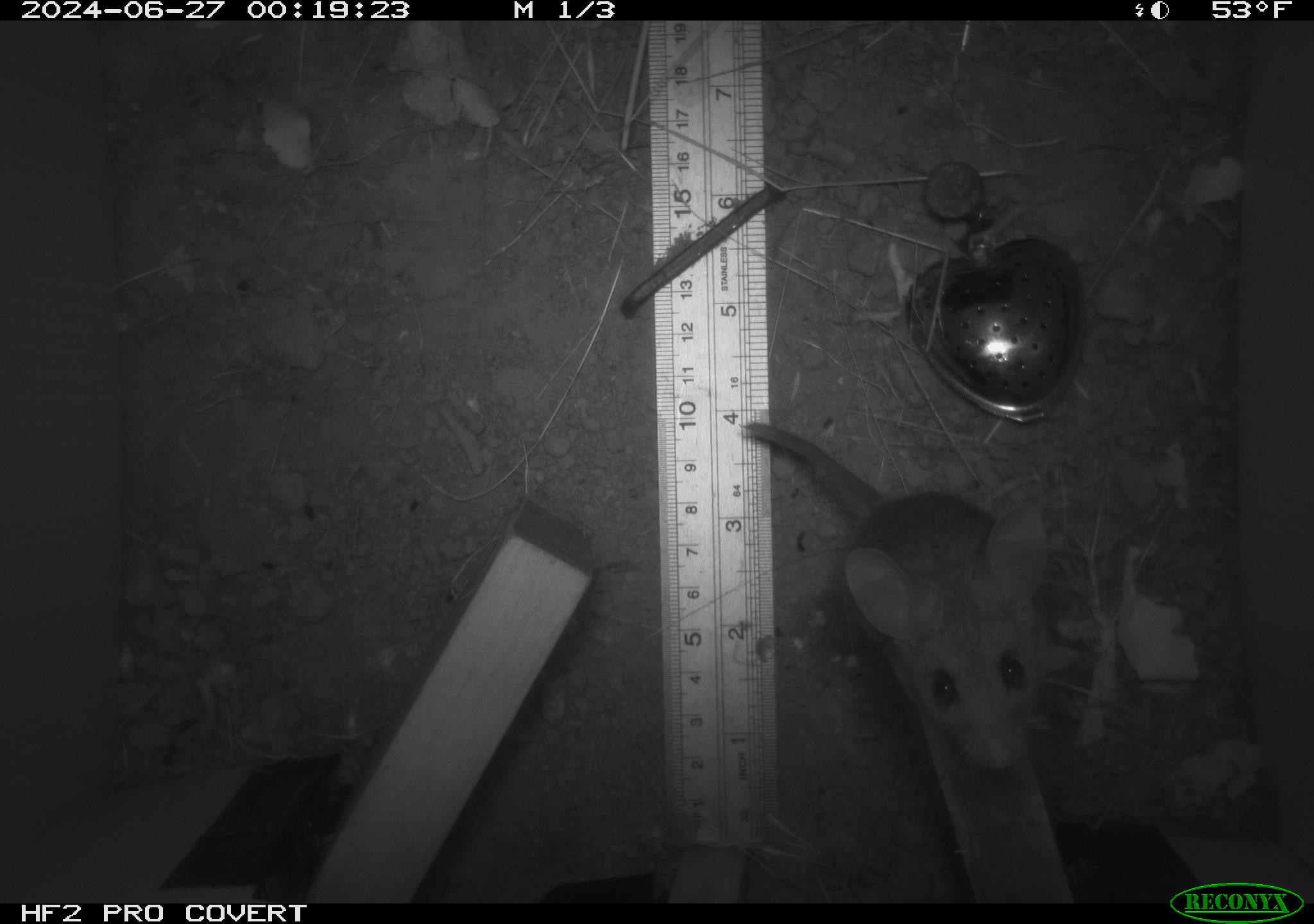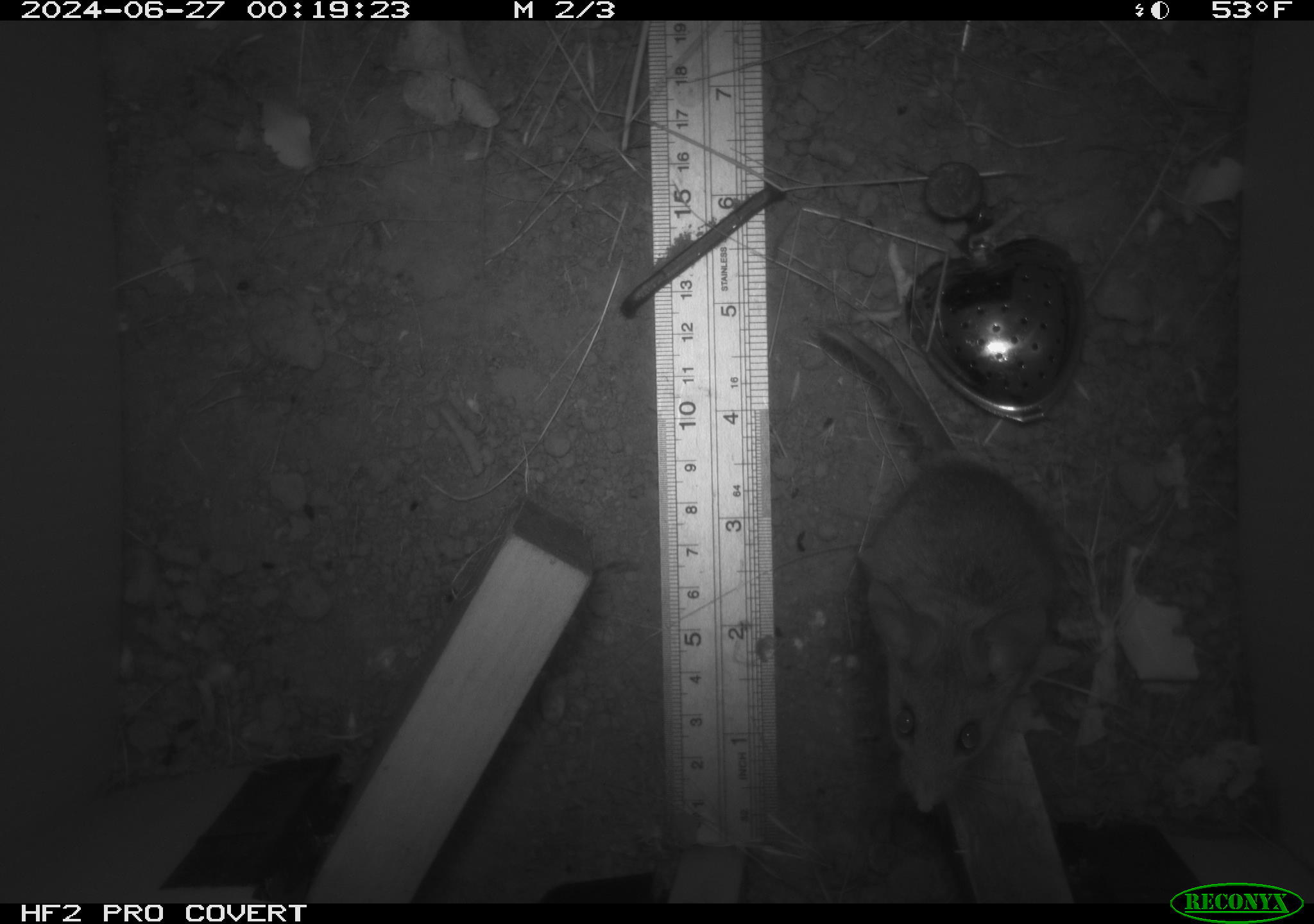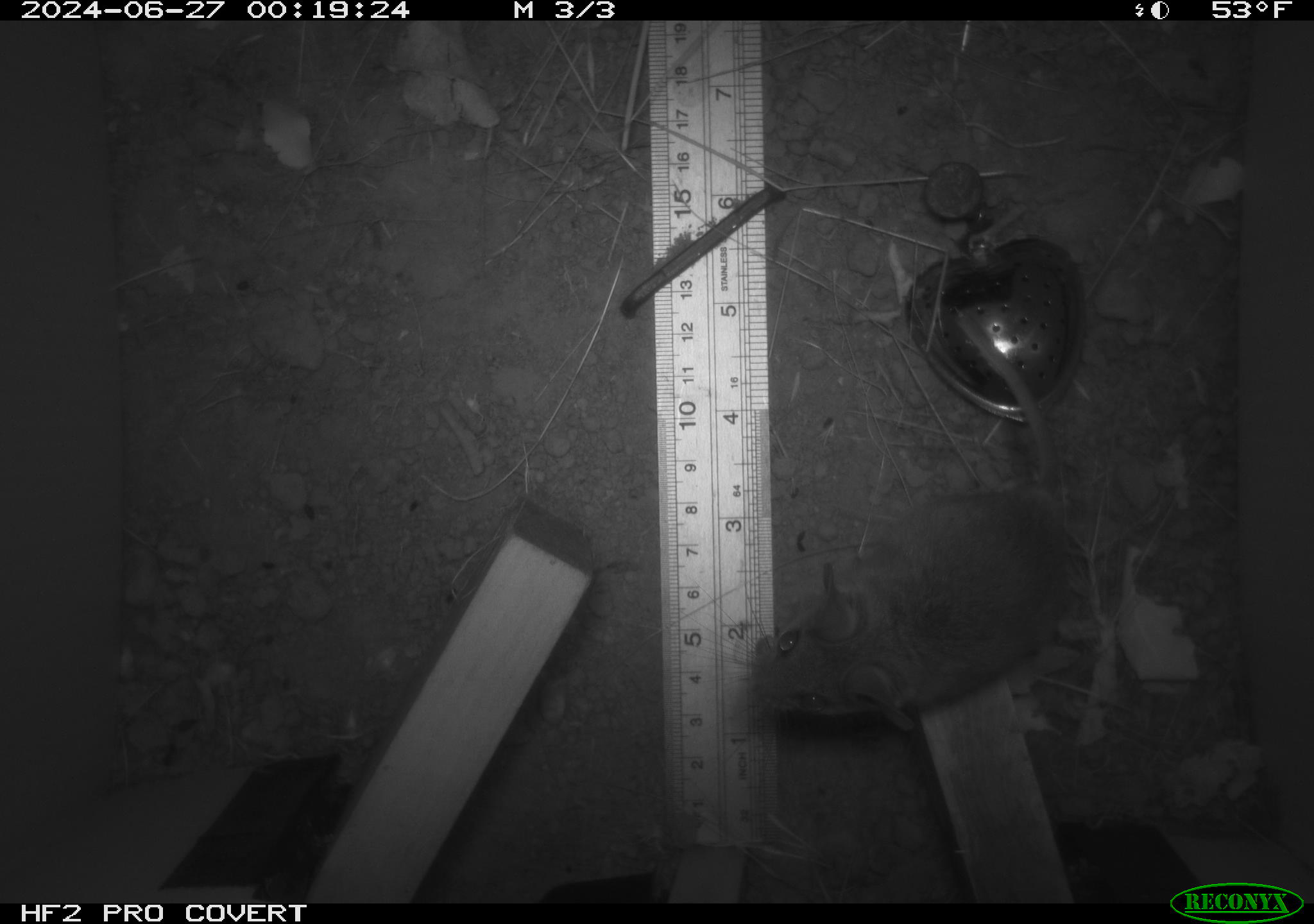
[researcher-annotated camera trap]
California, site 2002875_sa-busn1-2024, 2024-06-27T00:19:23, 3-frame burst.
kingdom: Animalia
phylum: Chordata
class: Mammalia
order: Rodentia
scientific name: Rodentia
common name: rodent